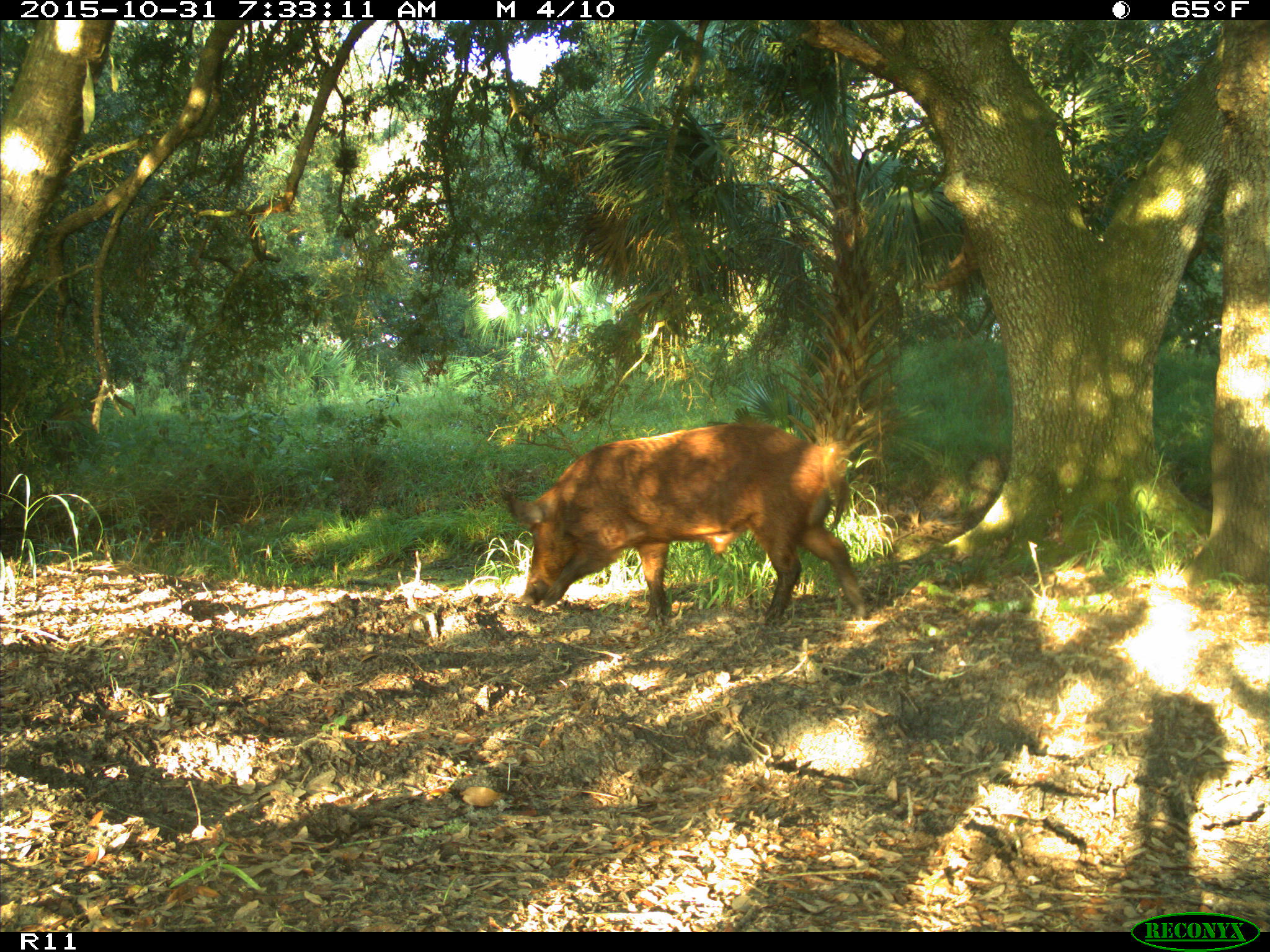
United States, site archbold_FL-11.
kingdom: Animalia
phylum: Chordata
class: Mammalia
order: Artiodactyla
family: Suidae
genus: Sus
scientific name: Sus scrofa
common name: wild boar